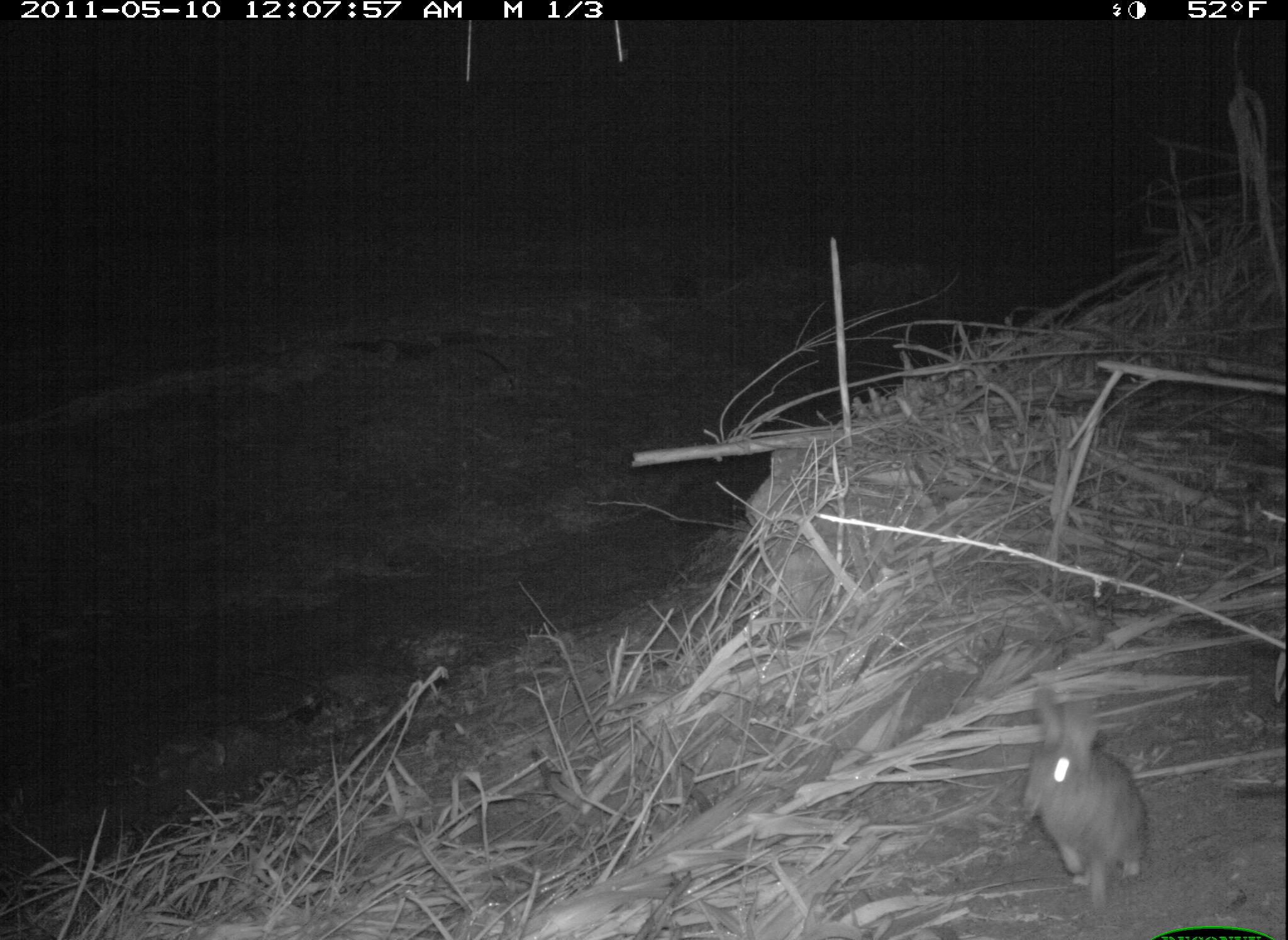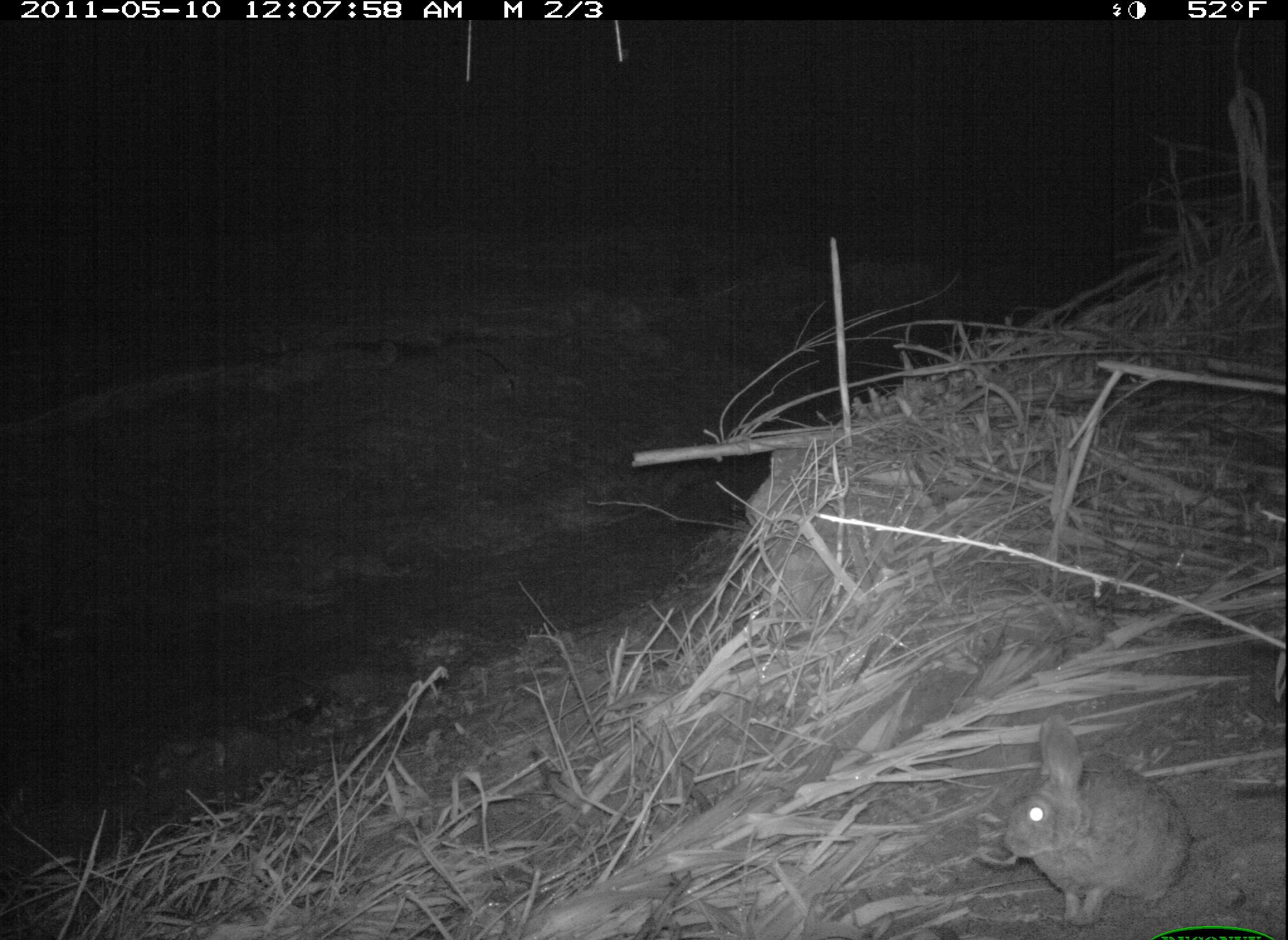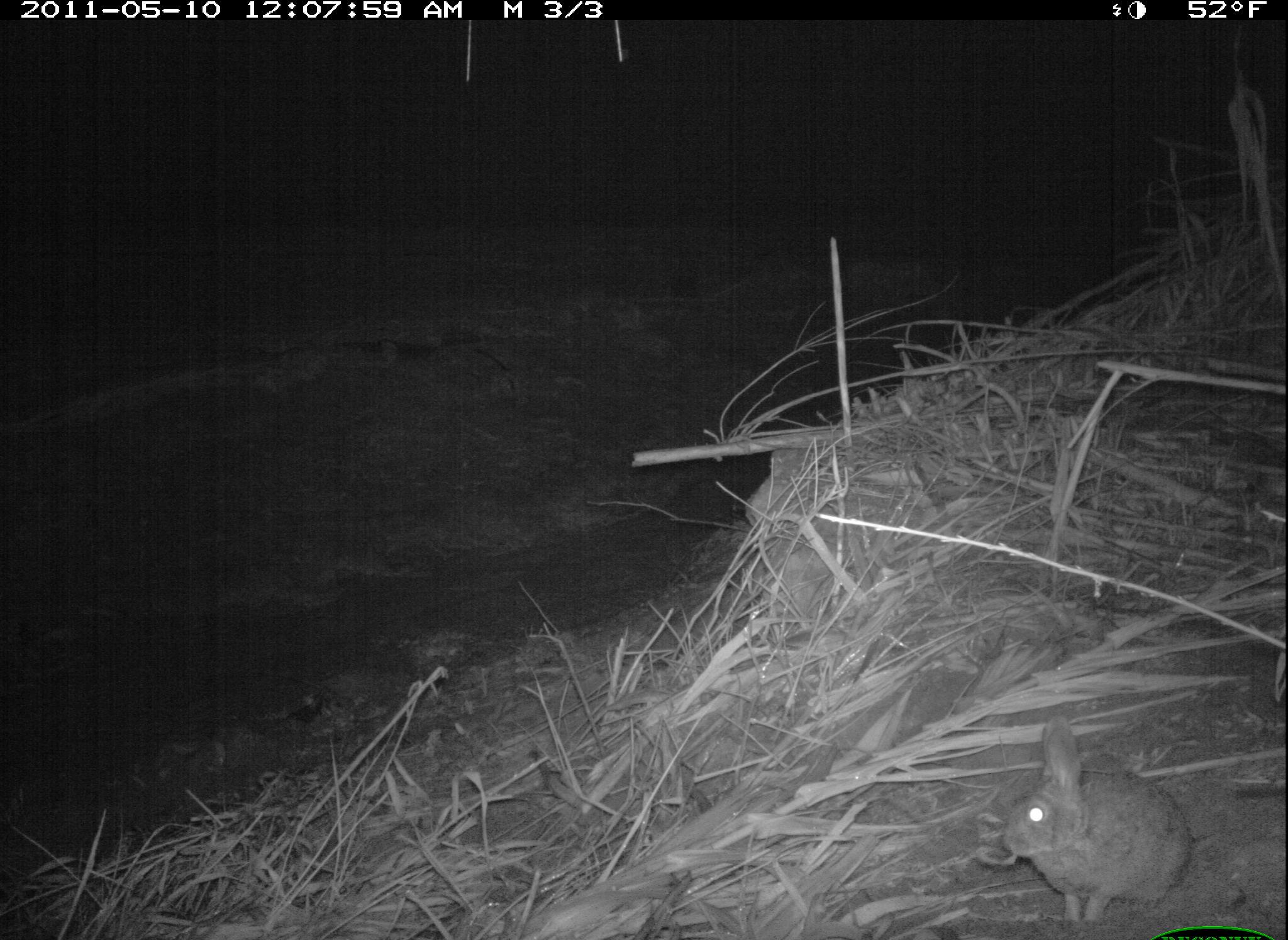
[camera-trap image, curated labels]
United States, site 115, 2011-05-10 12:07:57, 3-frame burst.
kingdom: Animalia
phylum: Chordata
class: Mammalia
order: Lagomorpha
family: Leporidae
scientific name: Leporidae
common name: rabbits and hares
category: rabbit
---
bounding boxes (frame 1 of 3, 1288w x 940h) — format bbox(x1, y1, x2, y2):
rabbit: bbox(988, 679, 1165, 904)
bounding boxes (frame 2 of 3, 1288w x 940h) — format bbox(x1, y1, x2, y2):
rabbit: bbox(992, 699, 1199, 931)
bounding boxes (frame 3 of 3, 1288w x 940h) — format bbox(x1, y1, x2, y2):
rabbit: bbox(953, 697, 1219, 923)